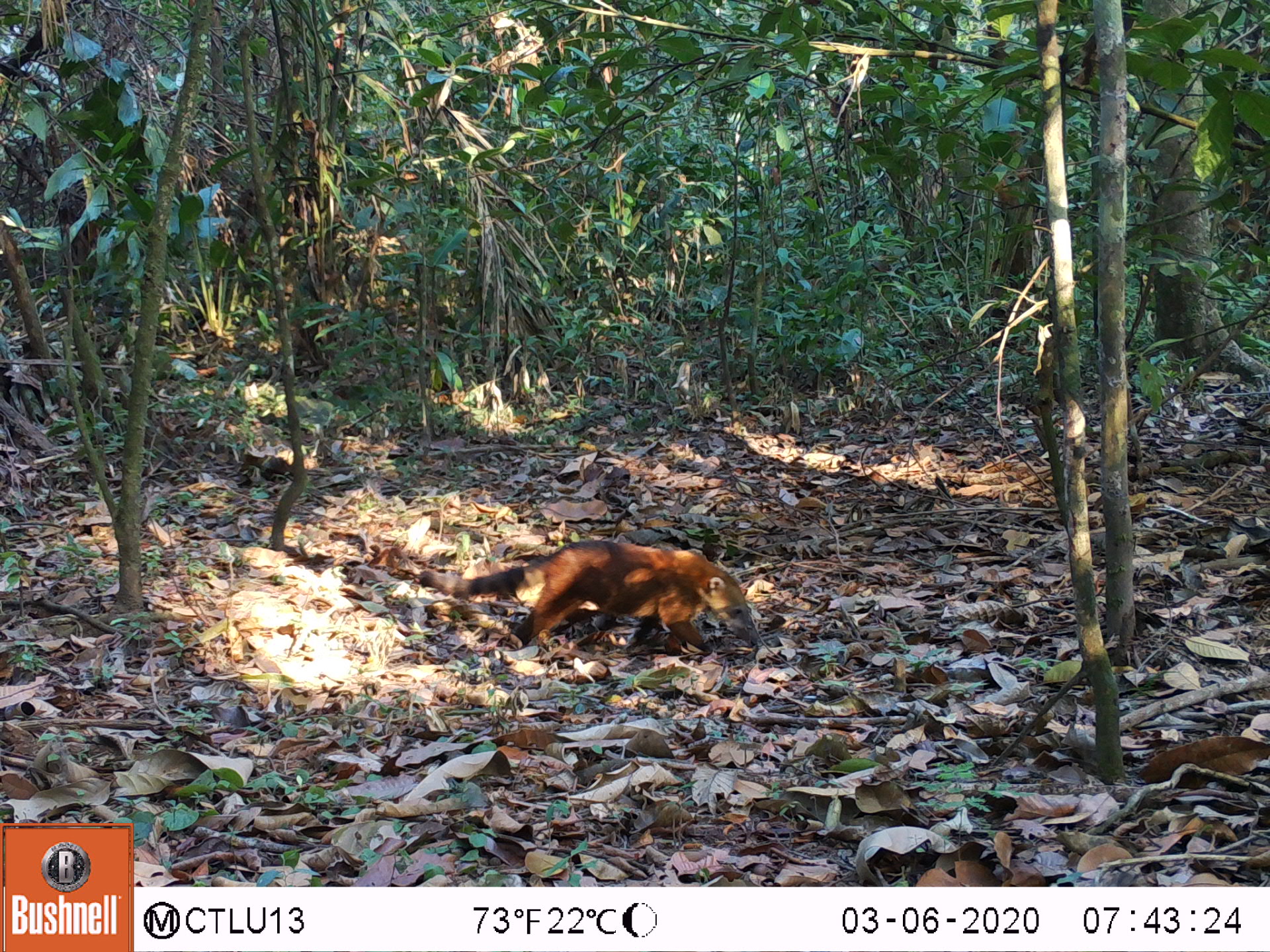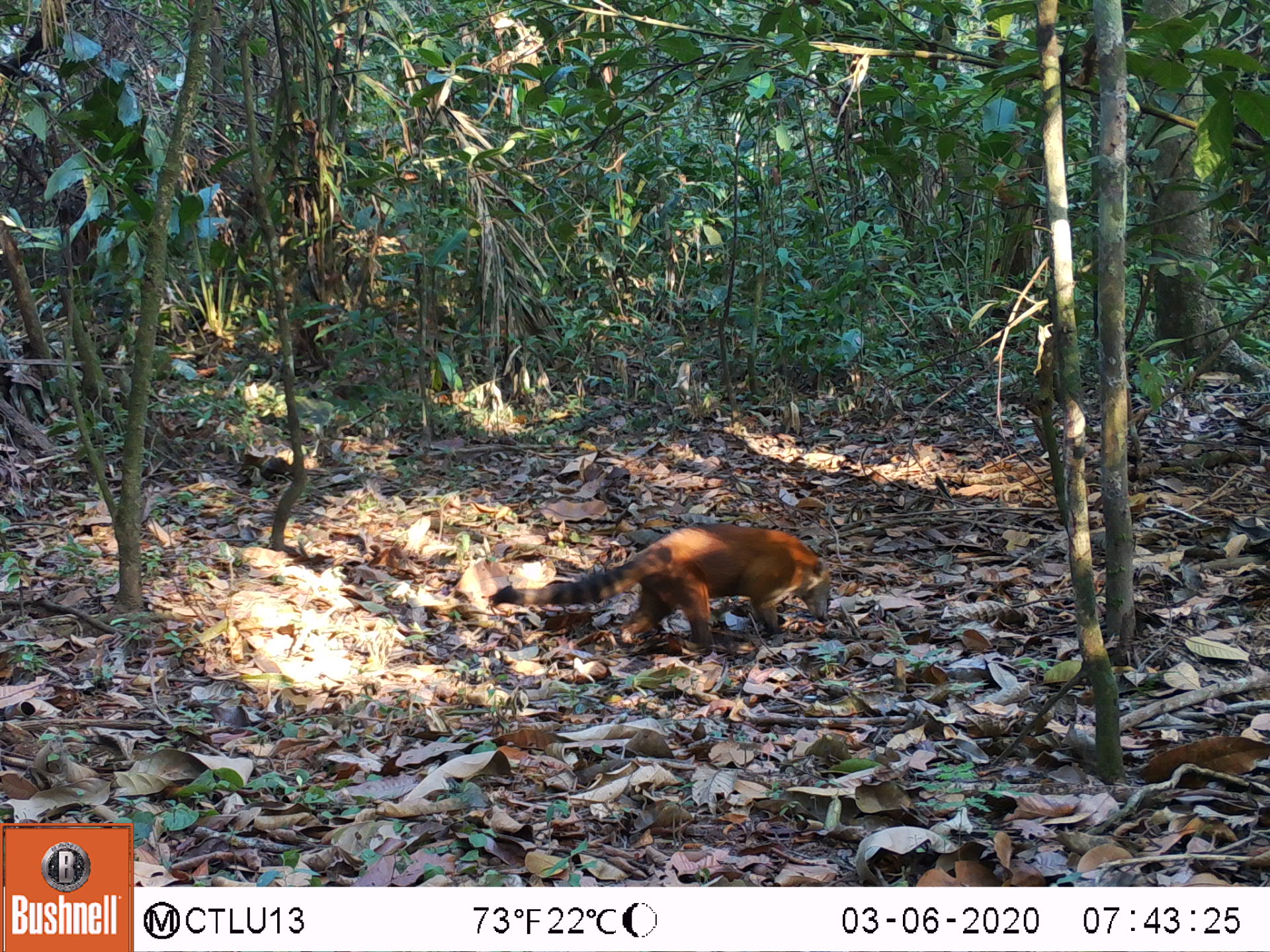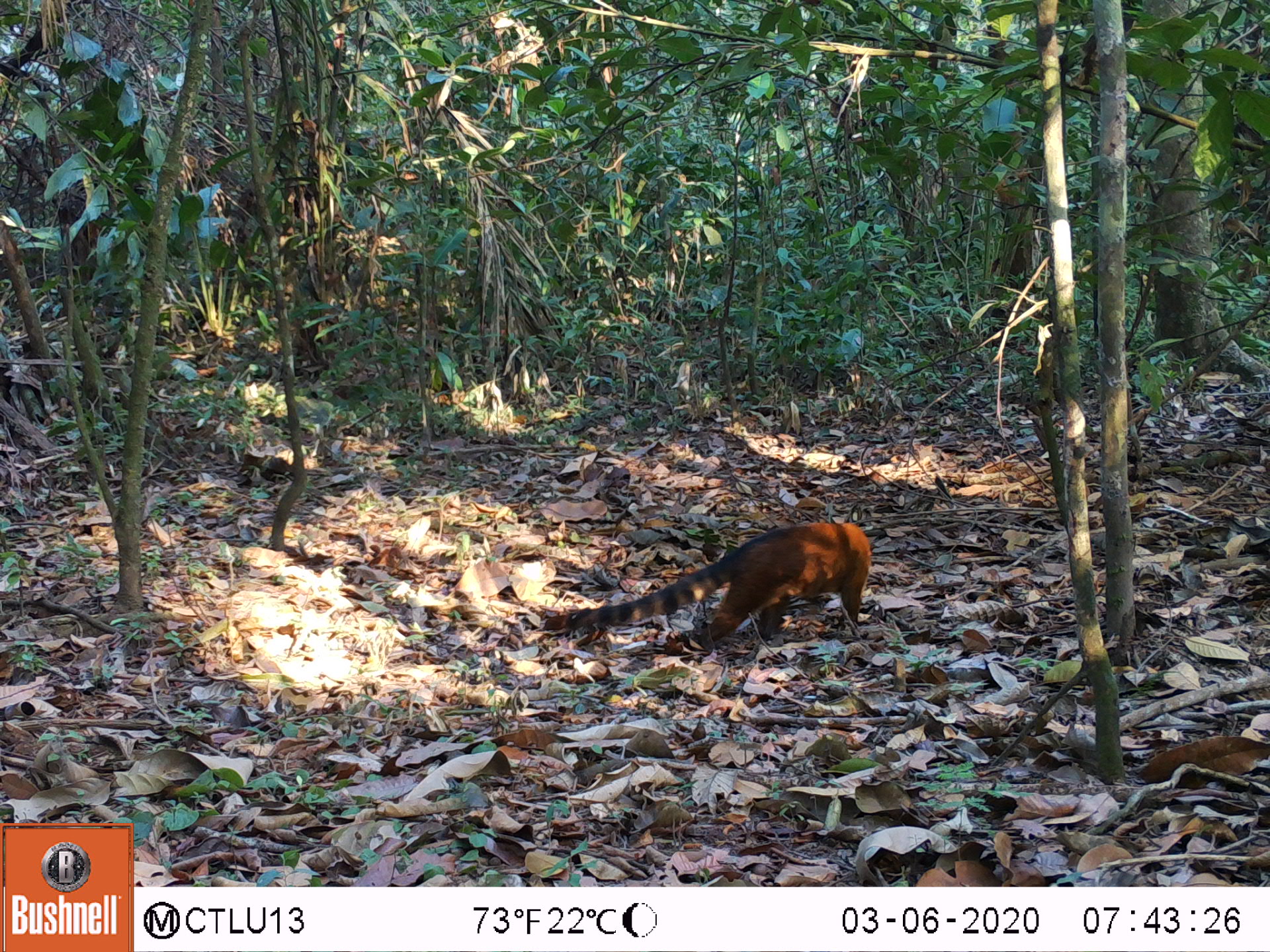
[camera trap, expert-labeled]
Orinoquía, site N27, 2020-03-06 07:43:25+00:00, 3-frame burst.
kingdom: Animalia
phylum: Chordata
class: Mammalia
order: Carnivora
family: Procyonidae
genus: Nasua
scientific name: Nasua nasua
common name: south american coati